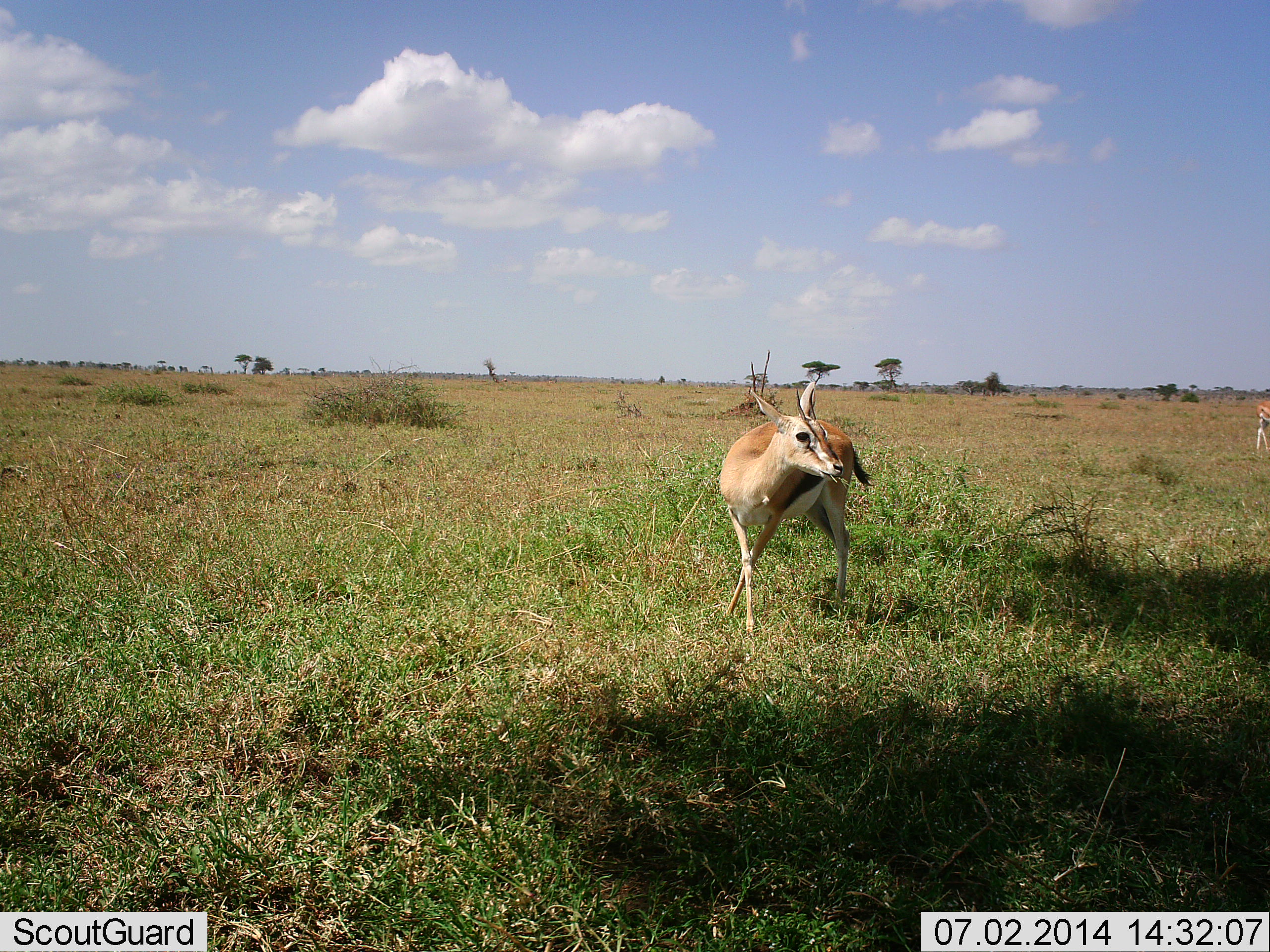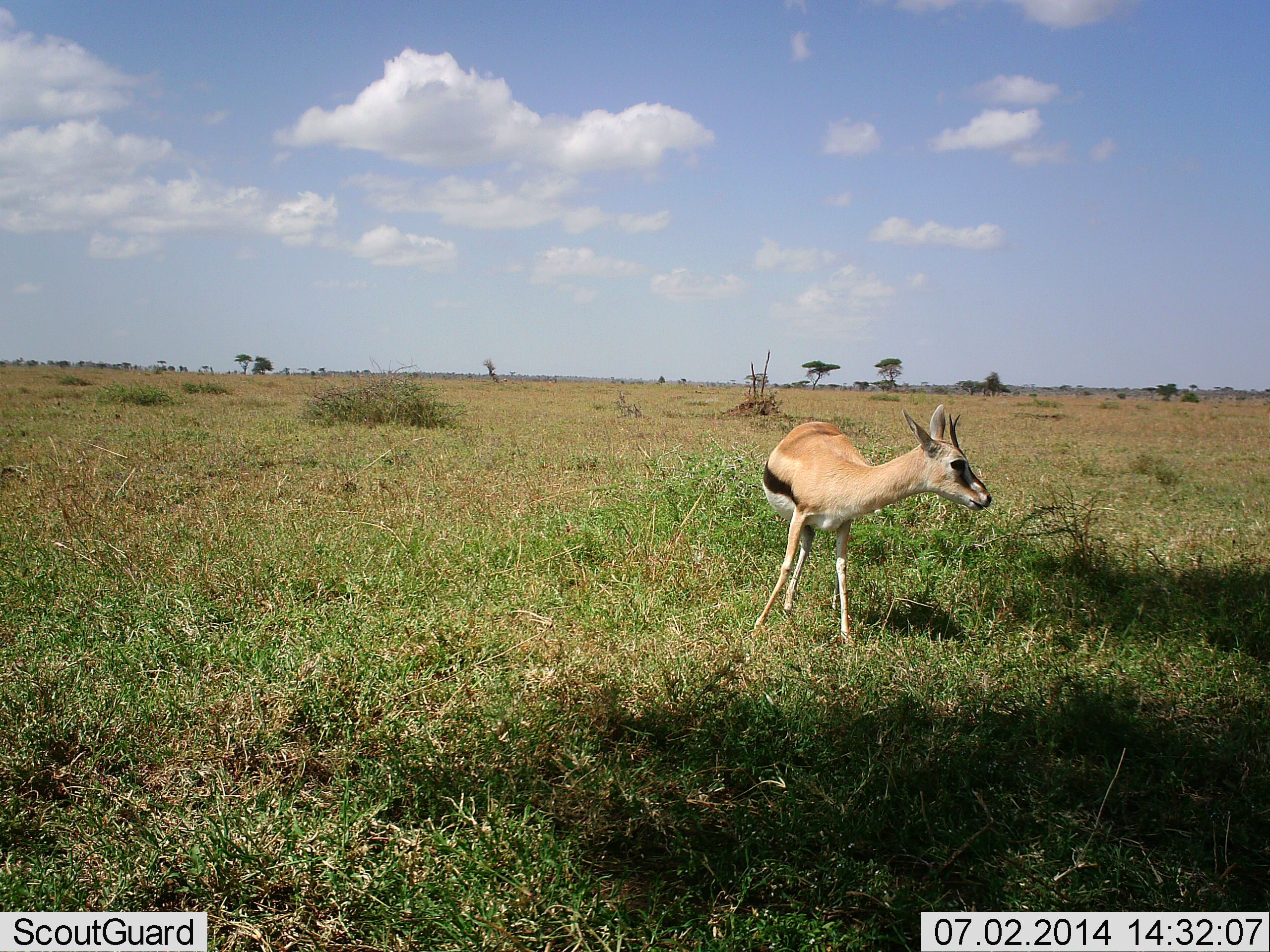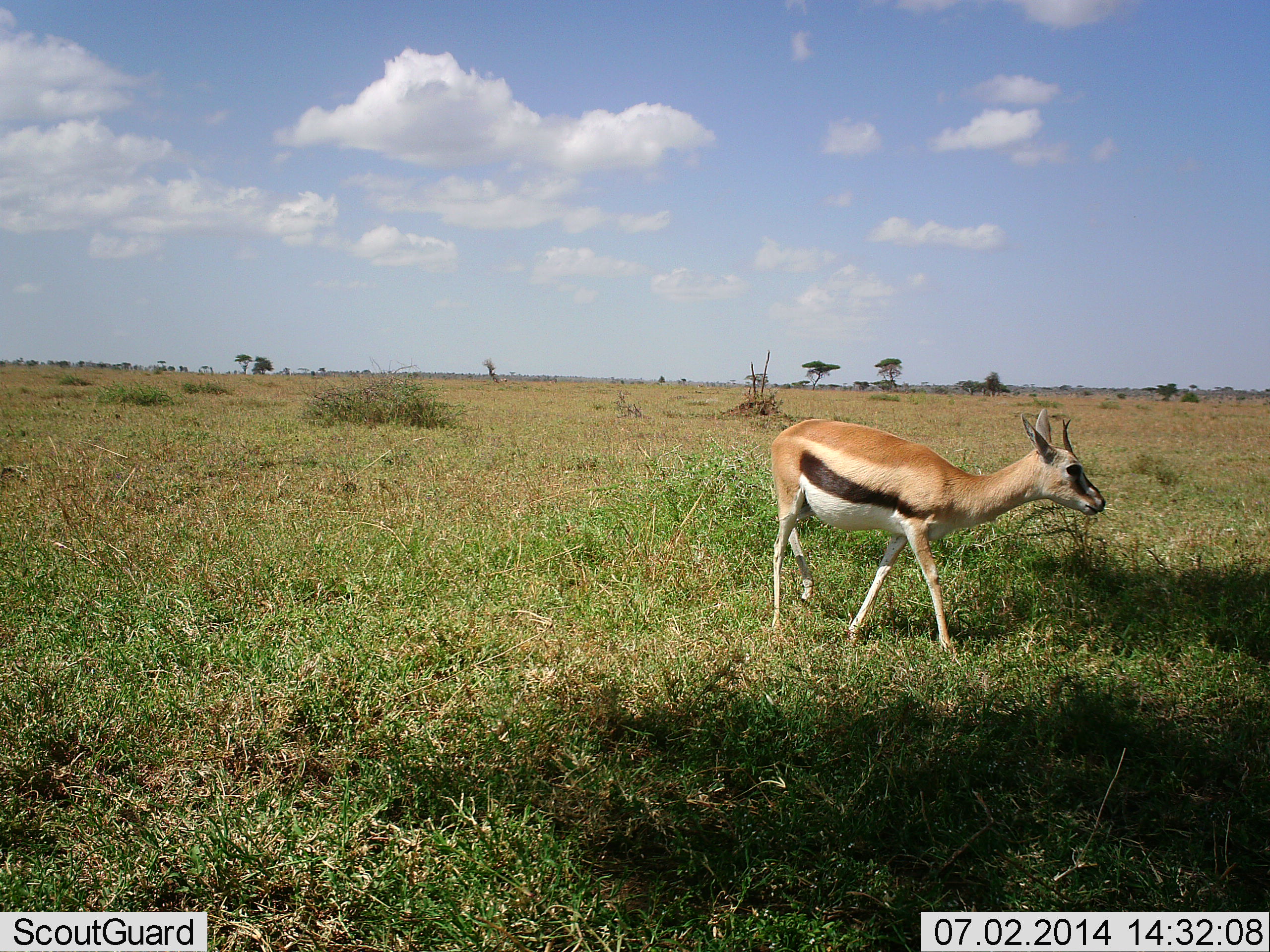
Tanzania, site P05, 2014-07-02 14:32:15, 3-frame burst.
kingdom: Animalia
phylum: Chordata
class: Mammalia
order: Artiodactyla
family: Bovidae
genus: Eudorcas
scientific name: Eudorcas thomsonii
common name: thomson's gazelle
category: gazellethomsons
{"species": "gazellethomsons (thomson's gazelle) (Eudorcas thomsonii)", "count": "1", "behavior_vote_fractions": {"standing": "40%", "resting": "0%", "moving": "70%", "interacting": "0%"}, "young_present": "0%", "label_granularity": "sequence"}